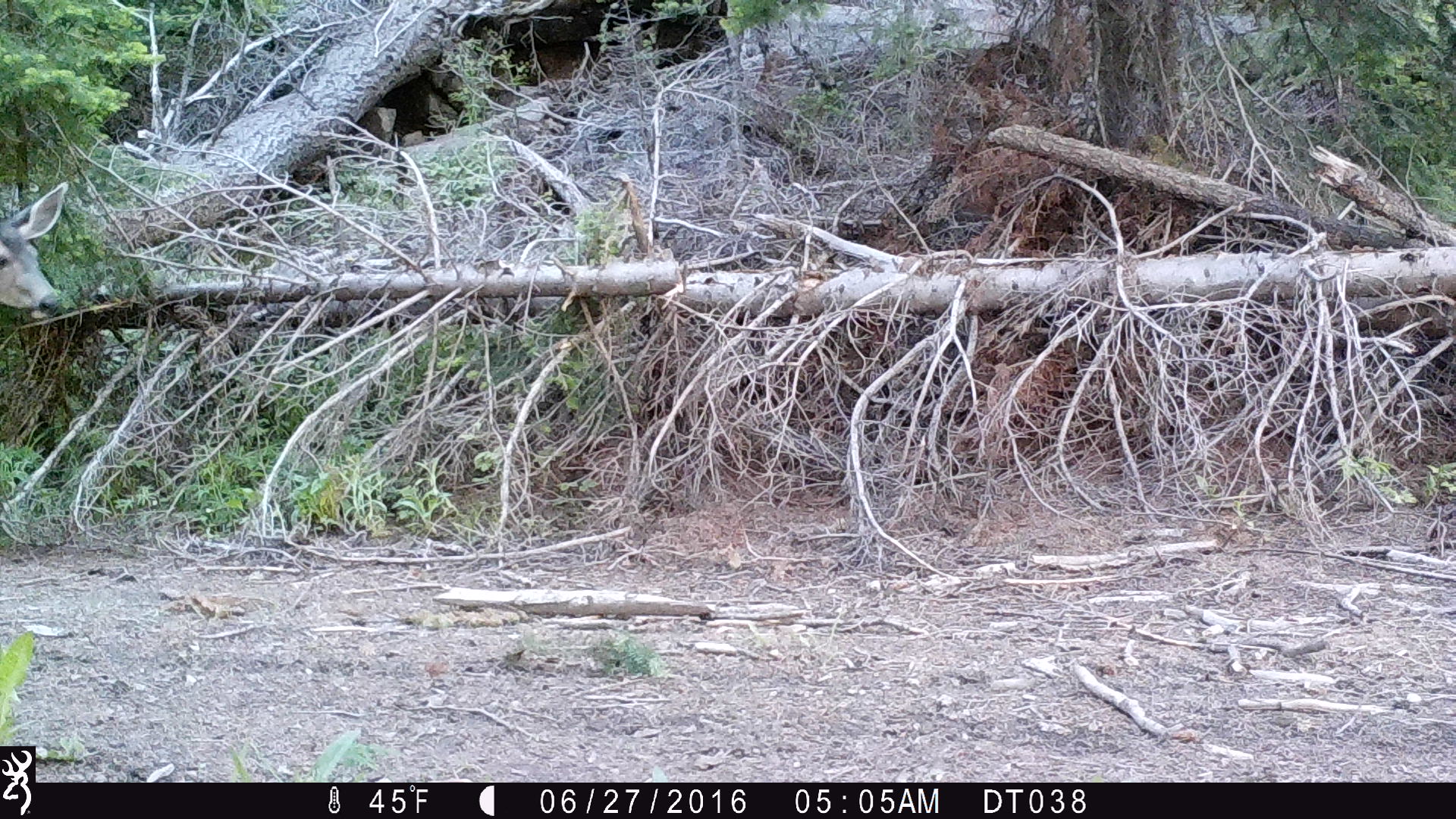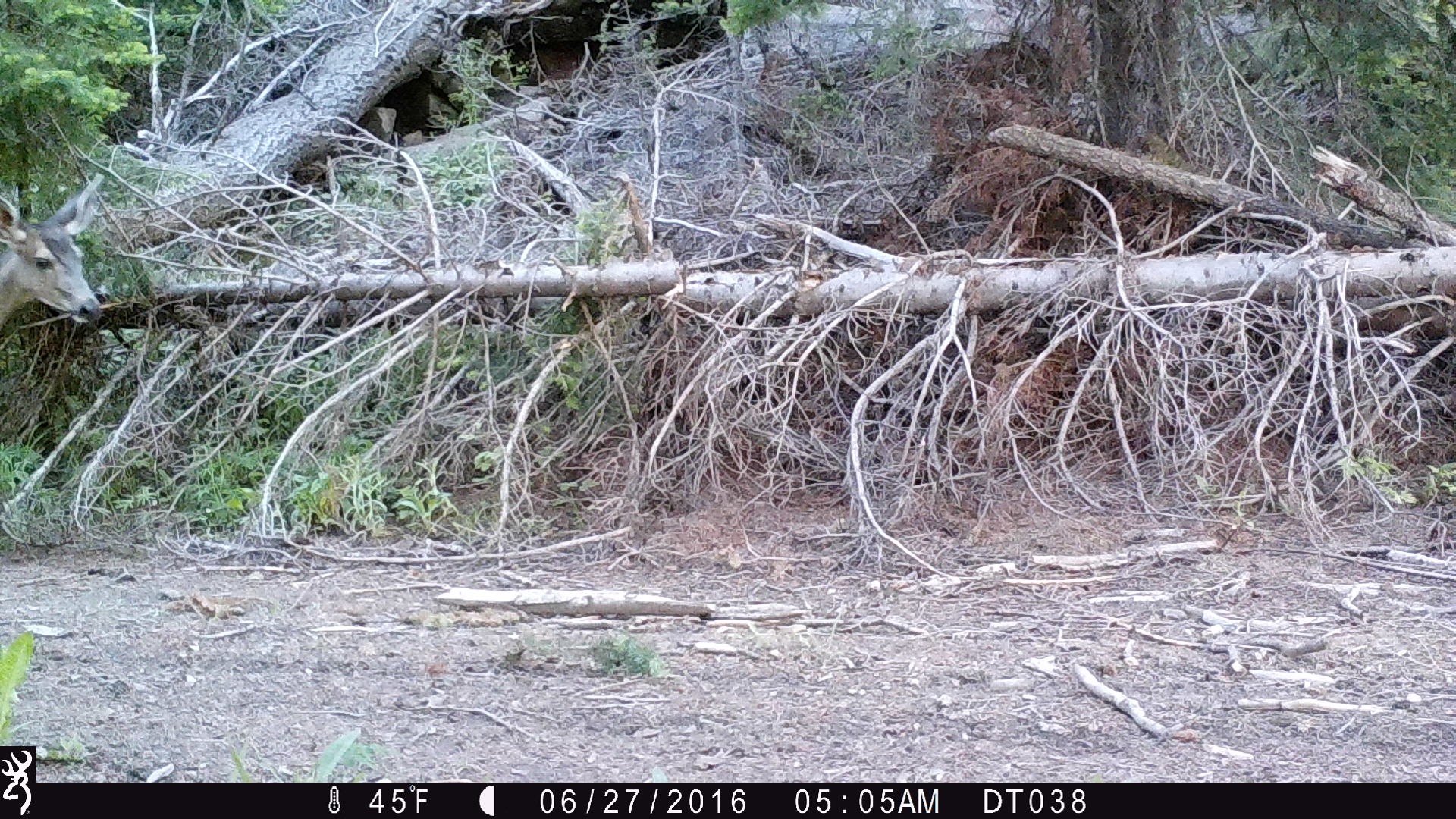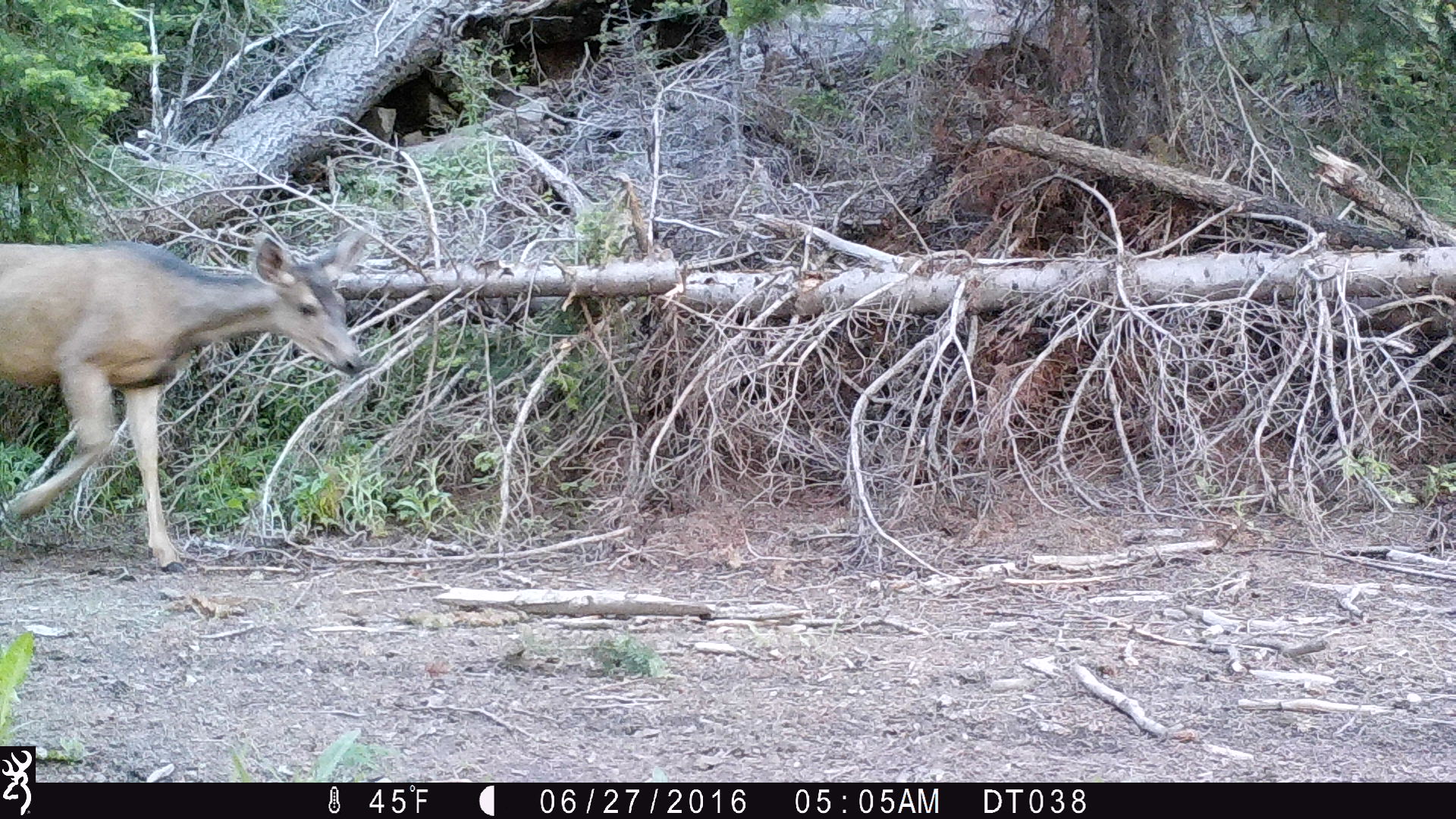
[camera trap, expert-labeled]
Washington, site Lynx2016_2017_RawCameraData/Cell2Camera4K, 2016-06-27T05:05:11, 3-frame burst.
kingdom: Animalia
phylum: Chordata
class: Mammalia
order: Artiodactyla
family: Cervidae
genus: Odocoileus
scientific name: Odocoileus hemionus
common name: mule deer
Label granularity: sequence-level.